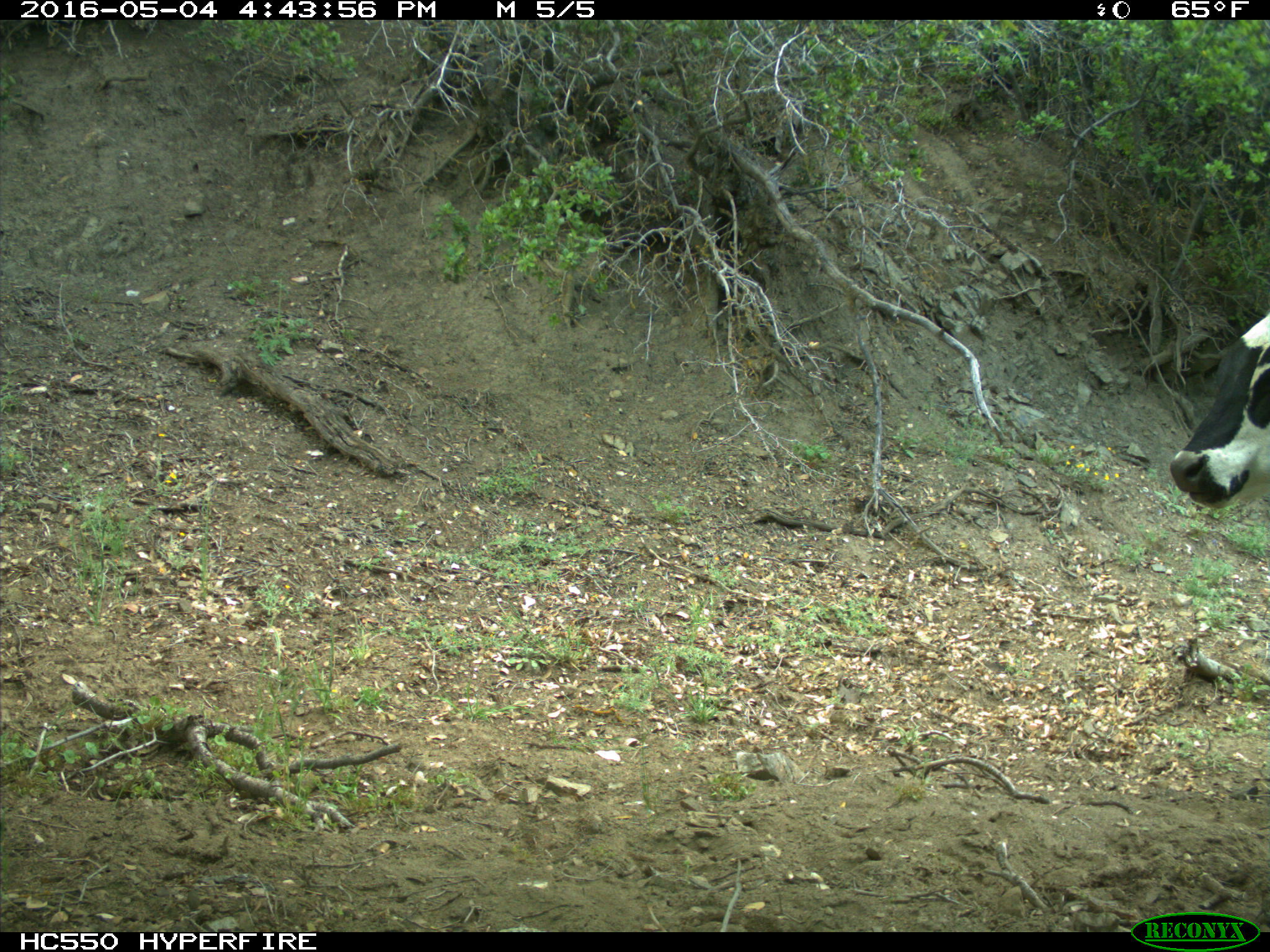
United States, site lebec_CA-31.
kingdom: Animalia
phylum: Chordata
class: Mammalia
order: Artiodactyla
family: Bovidae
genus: Bos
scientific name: Bos taurus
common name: domestic cow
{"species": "Bos taurus (domestic cow)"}